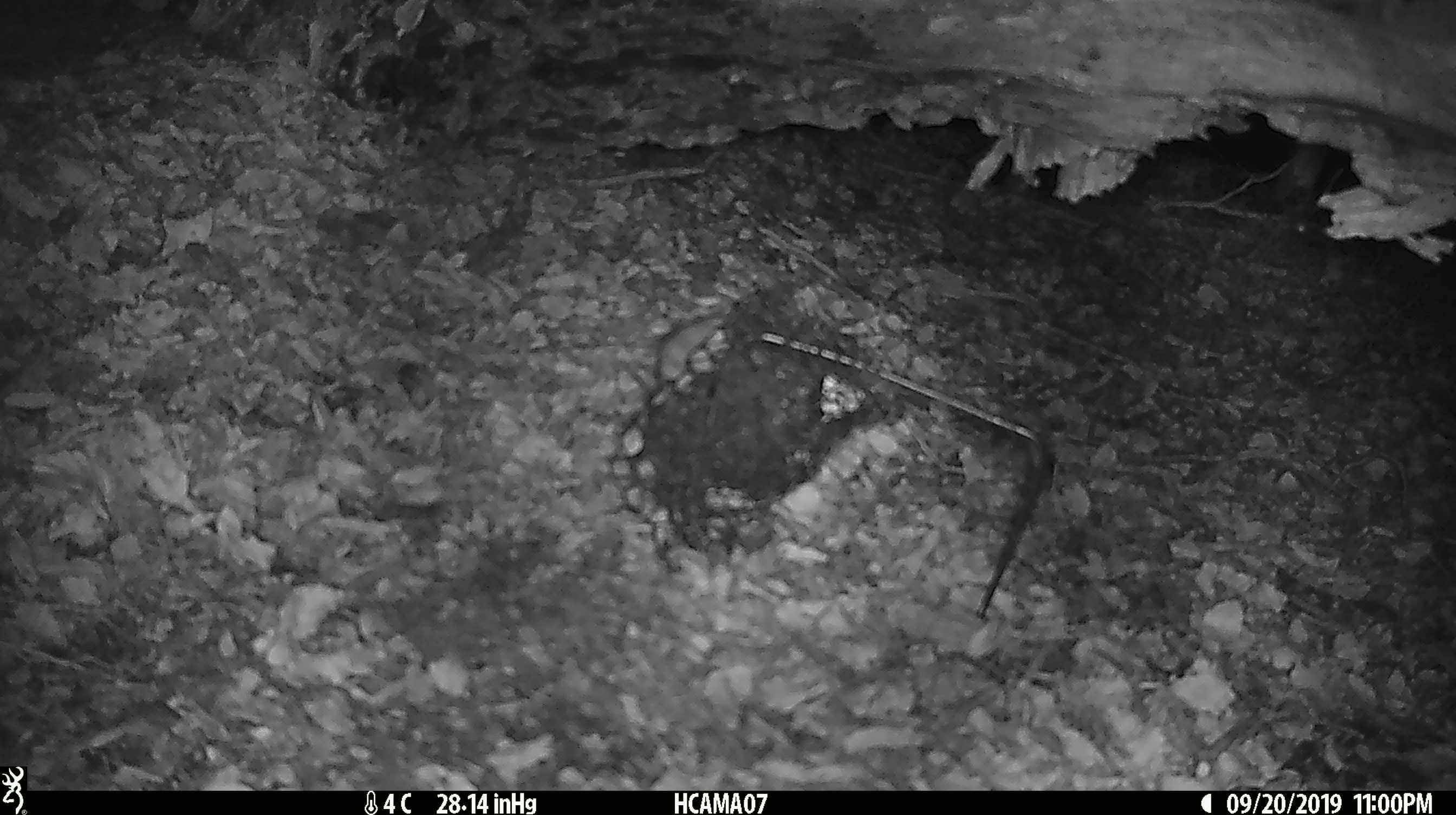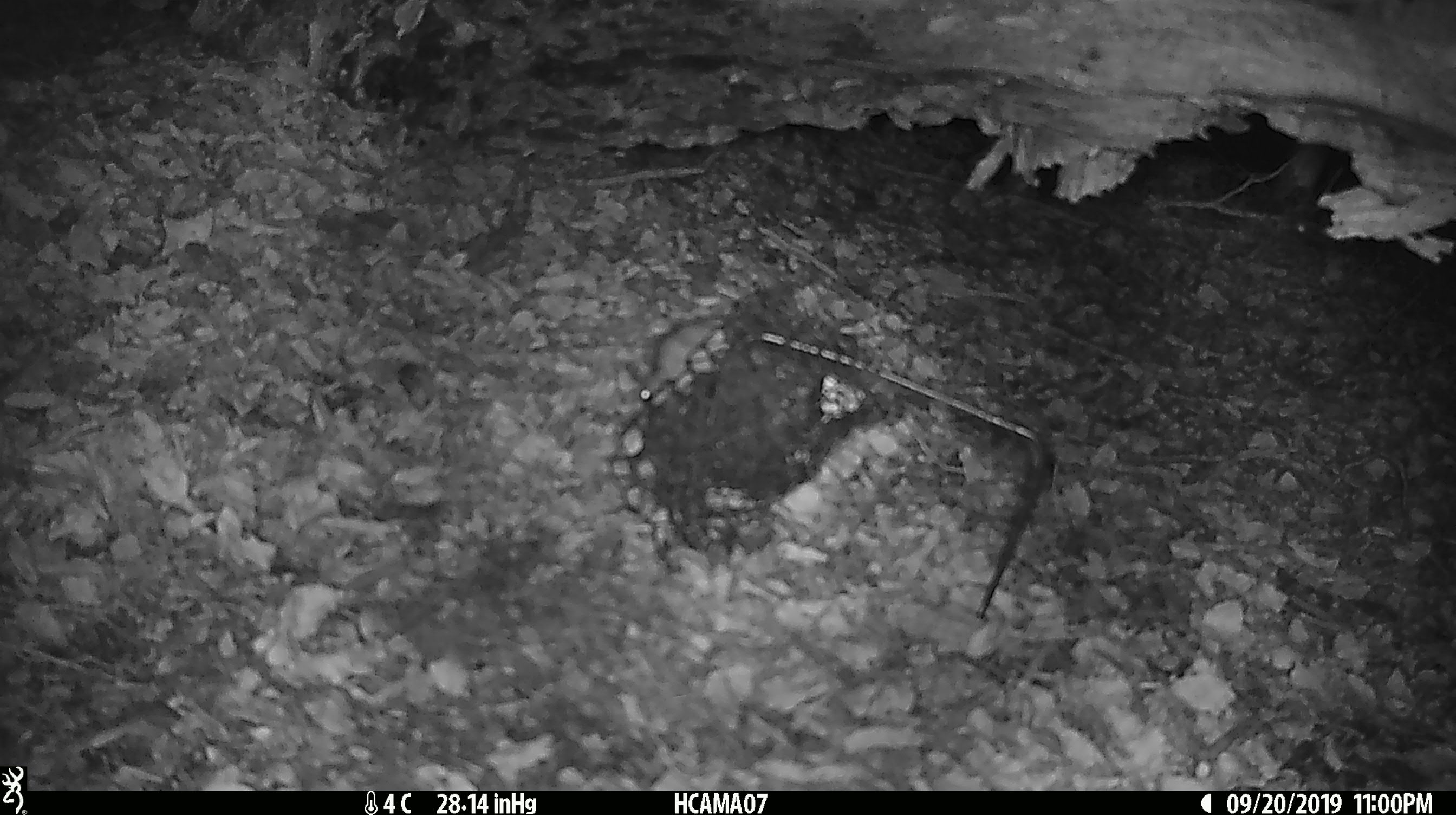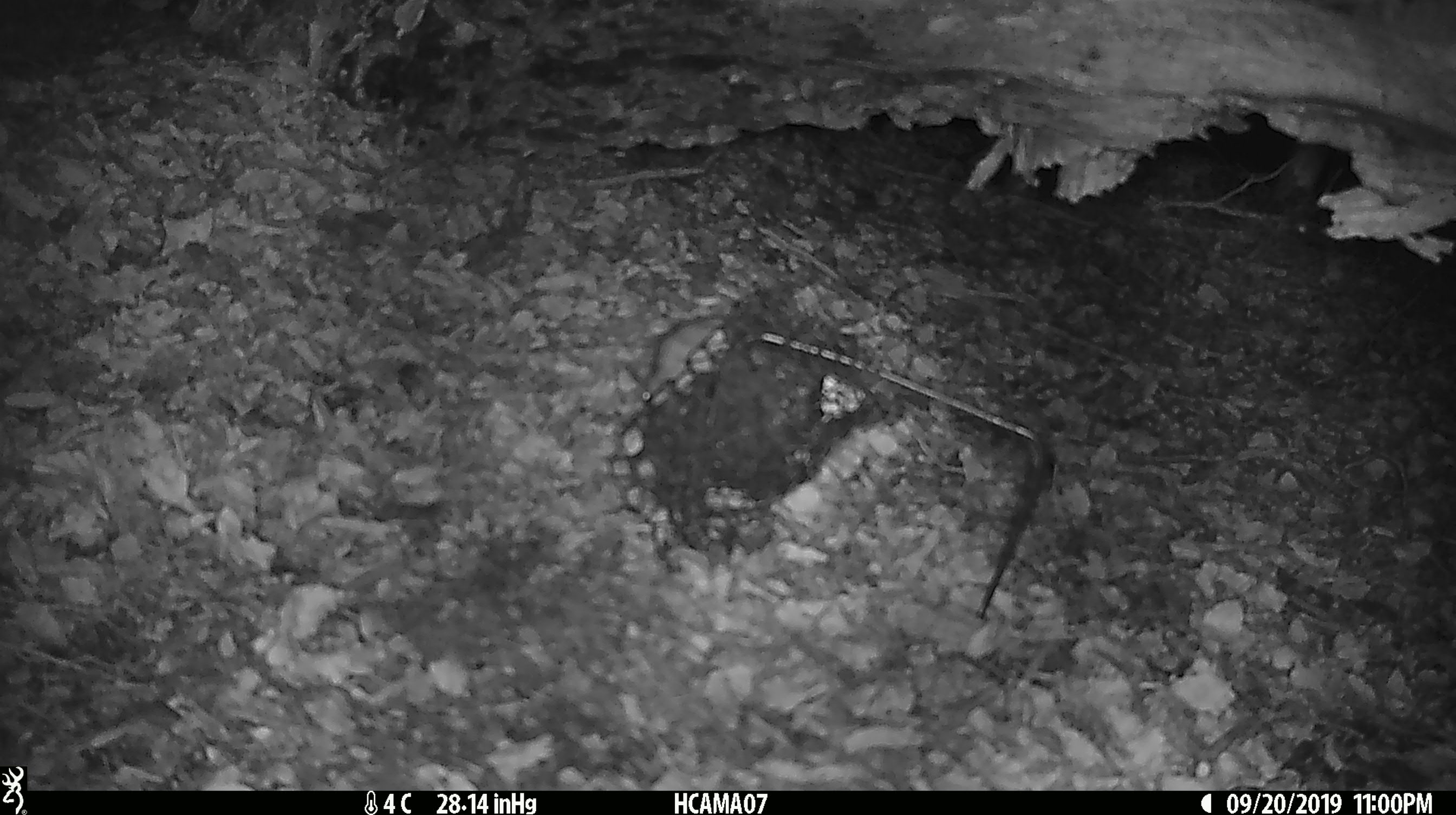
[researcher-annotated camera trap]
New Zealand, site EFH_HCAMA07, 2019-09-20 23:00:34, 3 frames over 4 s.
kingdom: Animalia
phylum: Chordata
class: Mammalia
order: Rodentia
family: Muridae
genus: Mus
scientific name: Mus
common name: mouse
Mouse (Mus).